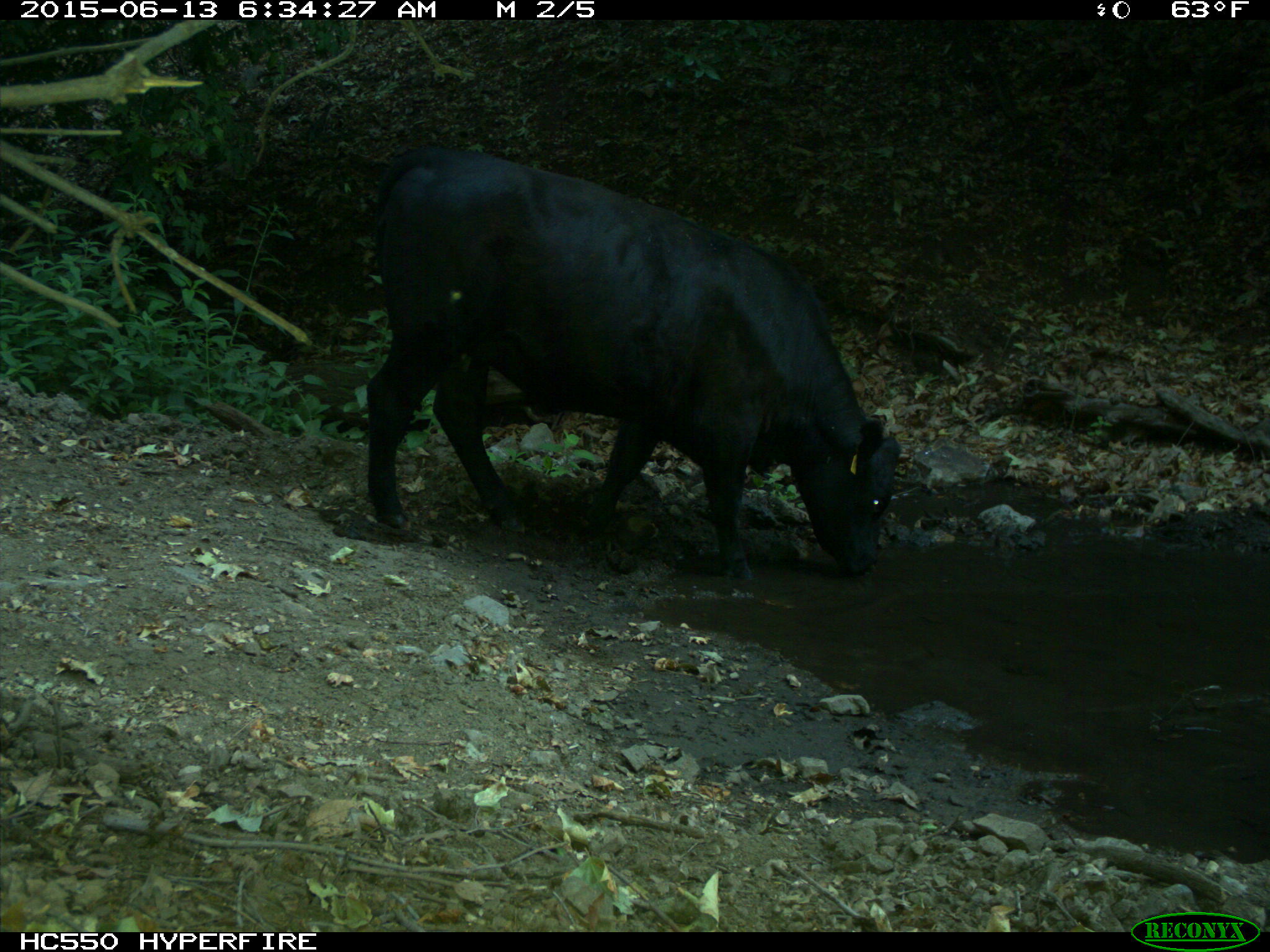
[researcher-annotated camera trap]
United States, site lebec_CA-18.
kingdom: Animalia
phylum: Chordata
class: Mammalia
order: Artiodactyla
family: Bovidae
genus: Bos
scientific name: Bos taurus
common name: domestic cow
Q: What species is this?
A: Bos taurus (domestic cow).